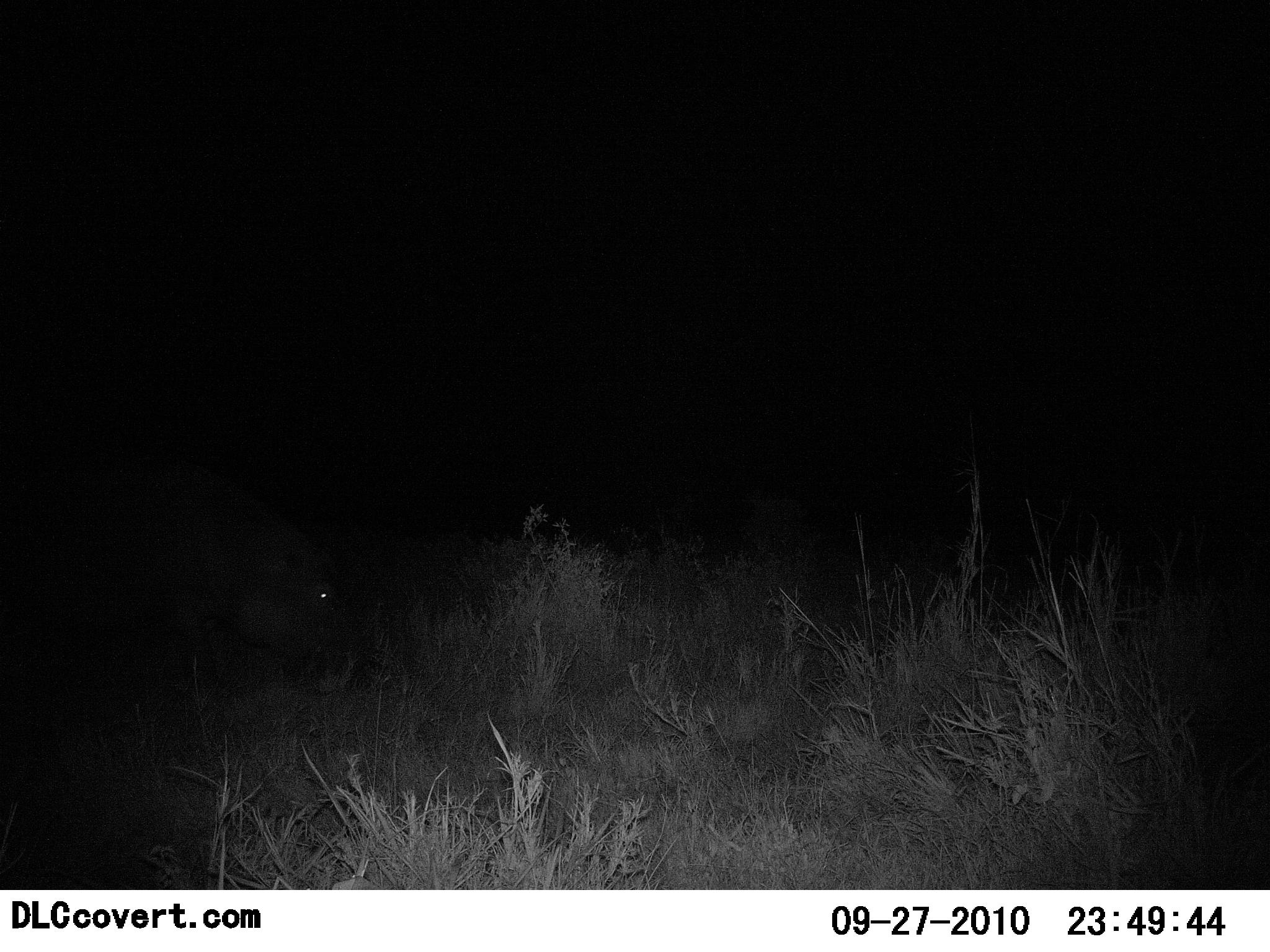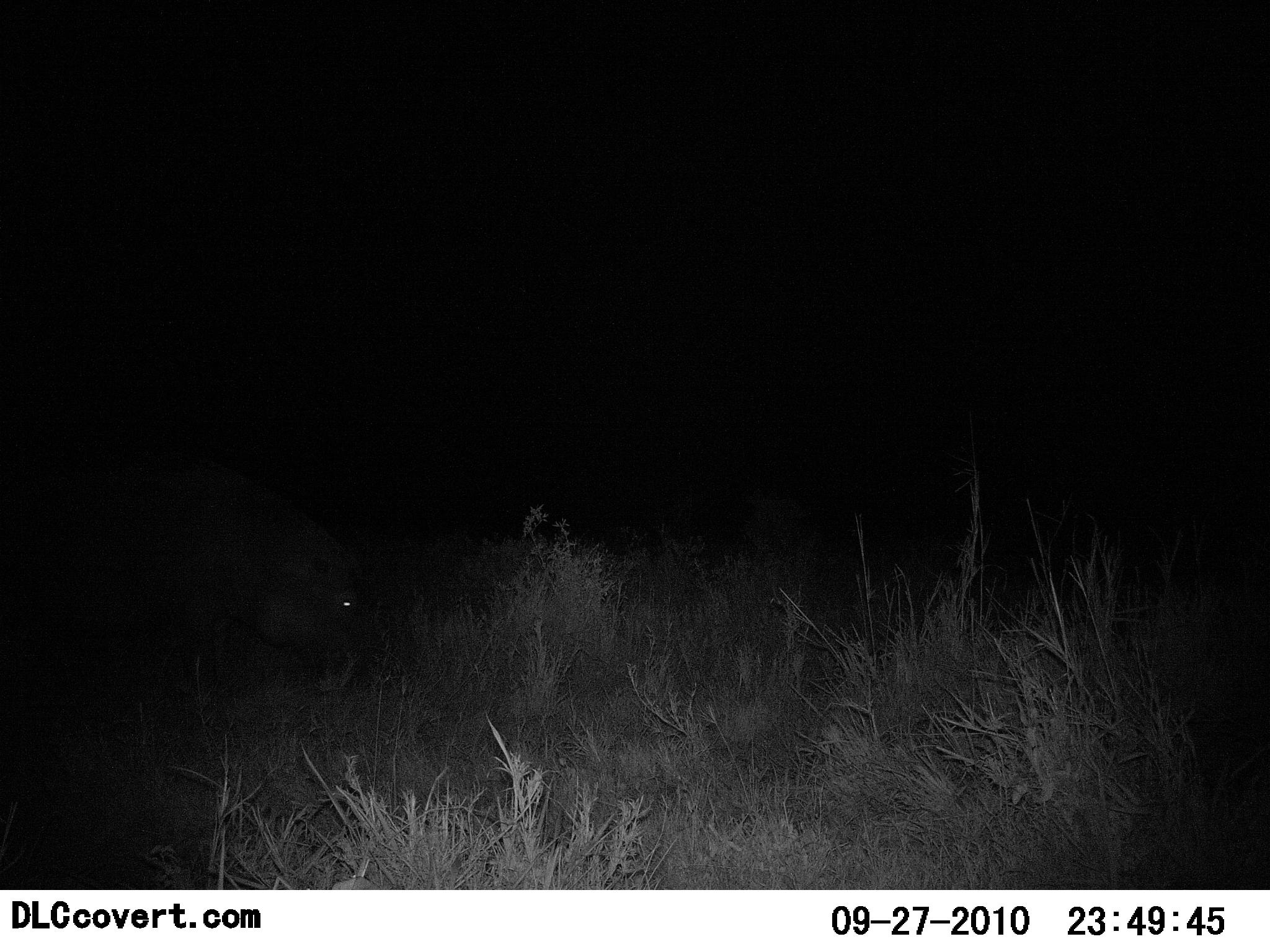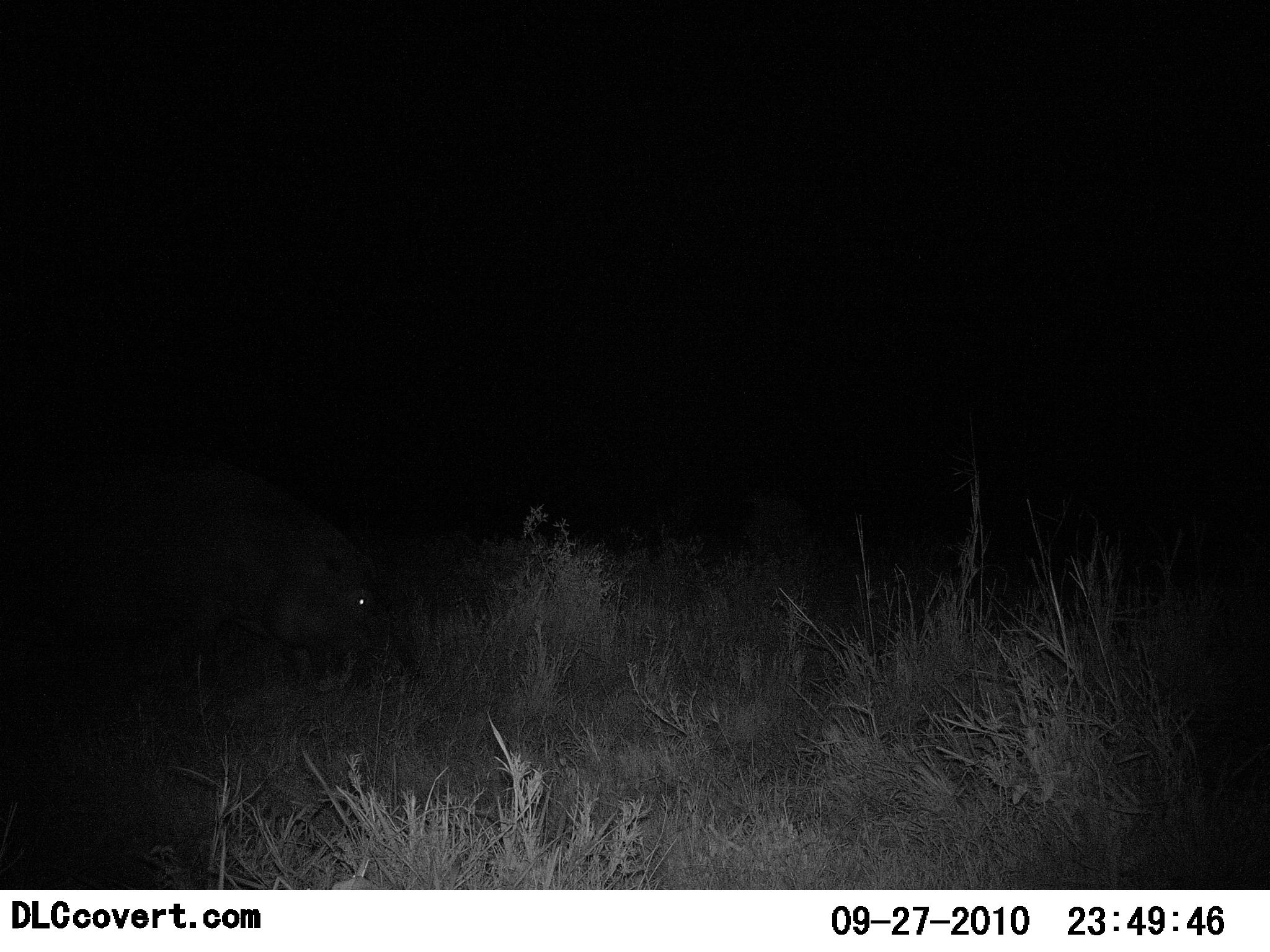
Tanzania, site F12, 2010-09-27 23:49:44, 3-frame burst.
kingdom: Animalia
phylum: Chordata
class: Mammalia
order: Artiodactyla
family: Hippopotamidae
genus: Hippopotamus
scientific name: Hippopotamus amphibius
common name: hippopotamus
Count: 1.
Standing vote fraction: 33%.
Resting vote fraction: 0%.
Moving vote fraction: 42%.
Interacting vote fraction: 0%.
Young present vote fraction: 0%.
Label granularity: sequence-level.